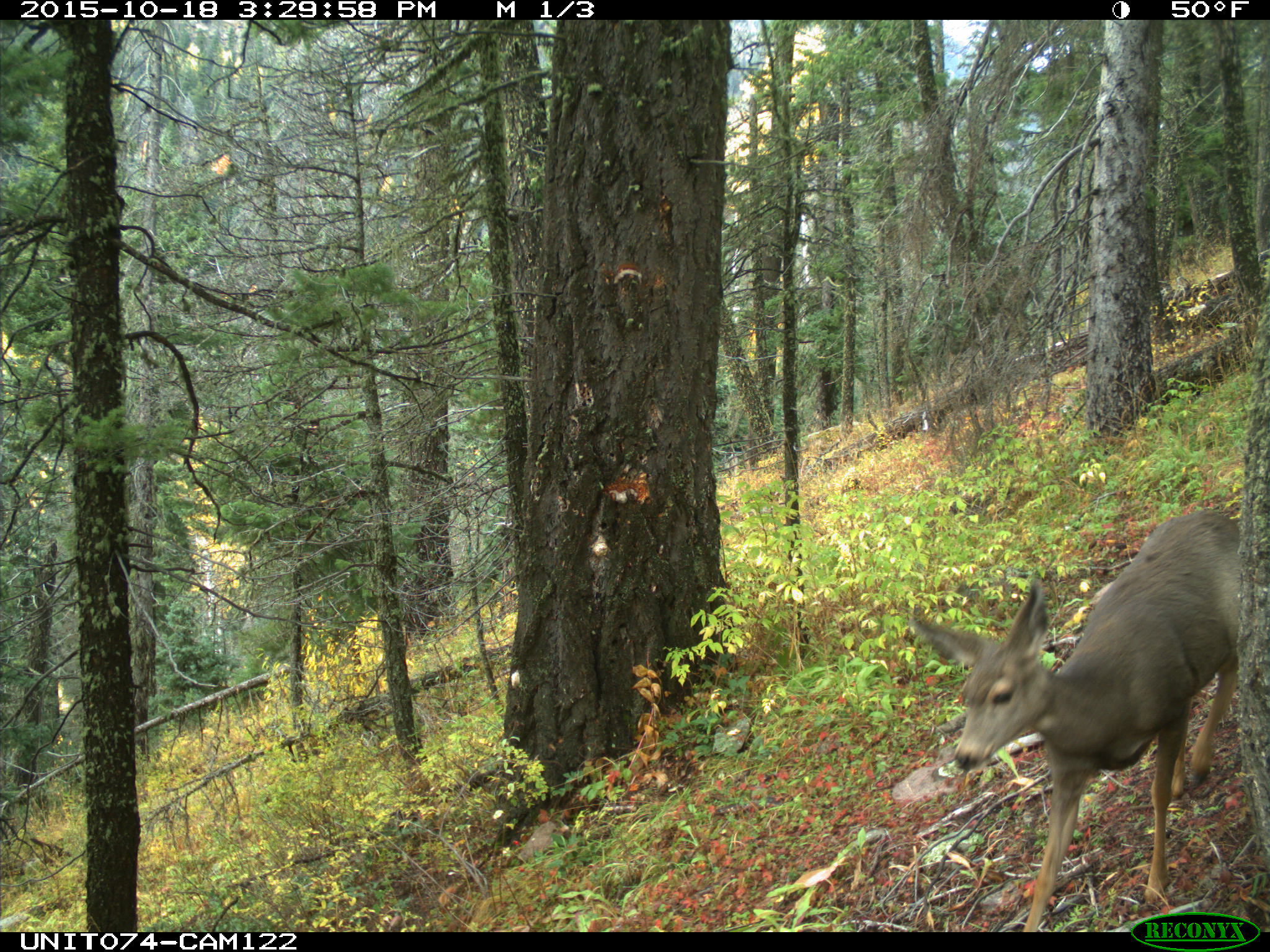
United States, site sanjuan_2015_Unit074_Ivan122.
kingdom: Animalia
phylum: Chordata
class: Mammalia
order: Artiodactyla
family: Cervidae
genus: Odocoileus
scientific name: Odocoileus hemionus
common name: mule deer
Odocoileus hemionus (mule deer).